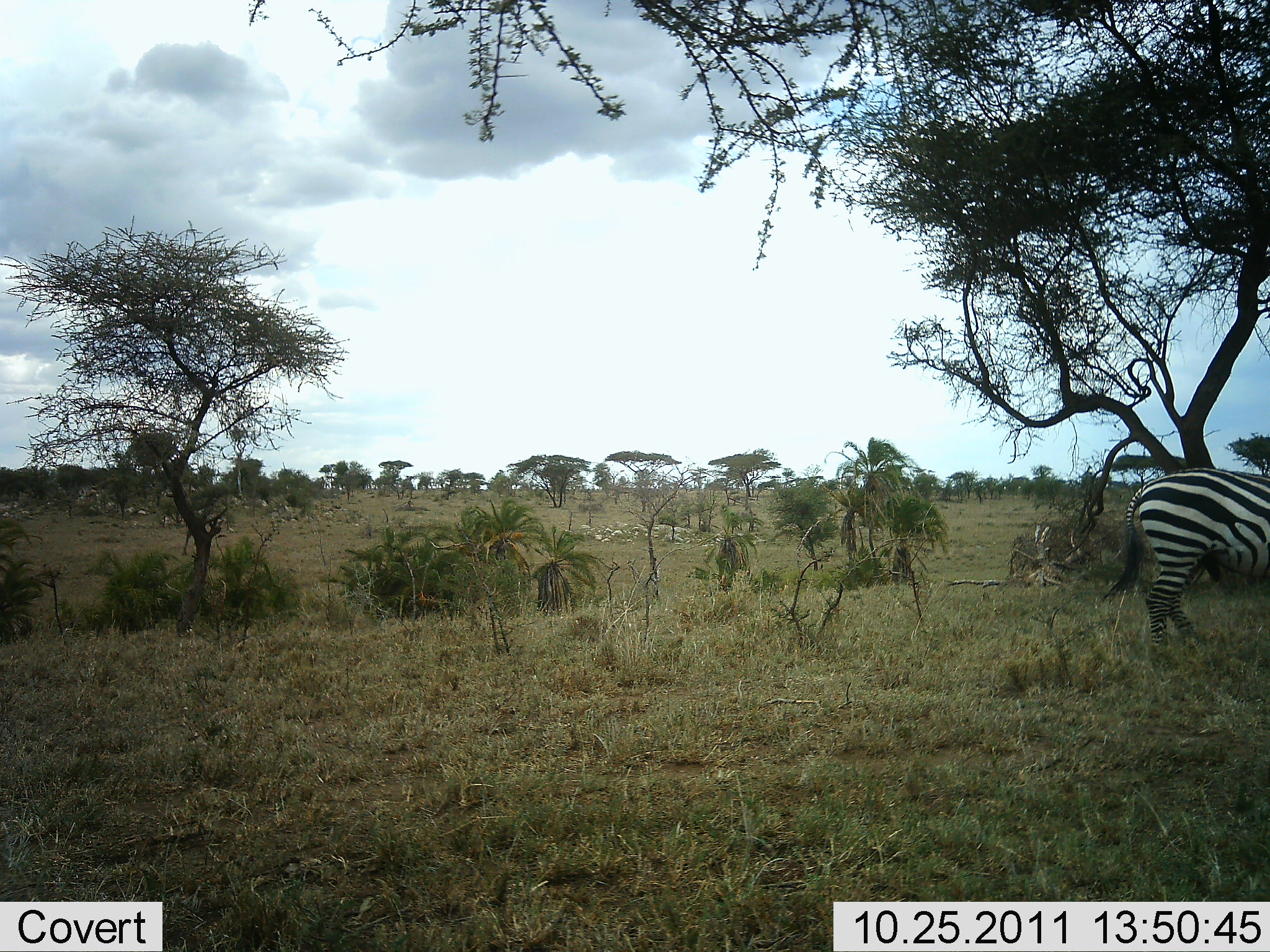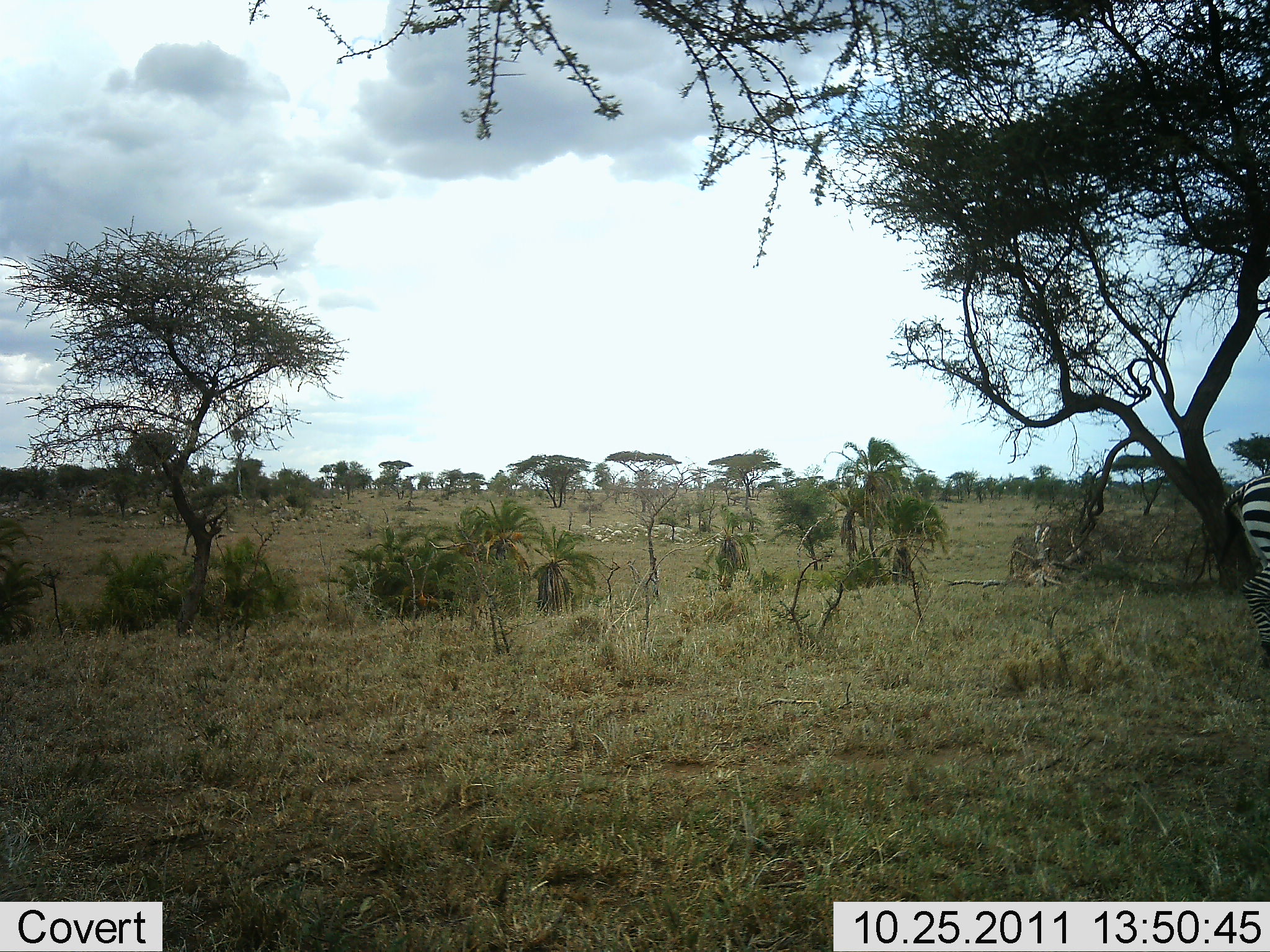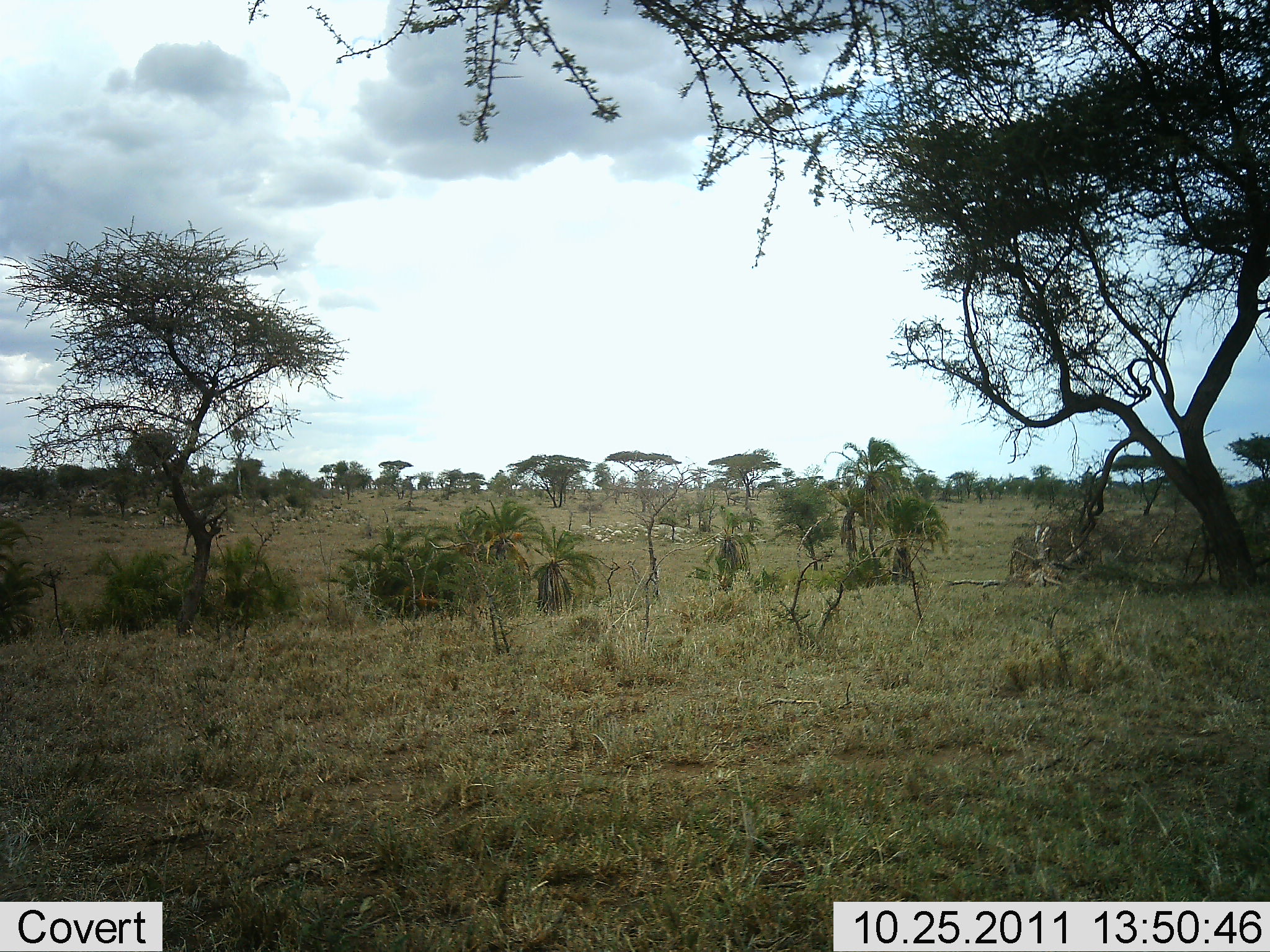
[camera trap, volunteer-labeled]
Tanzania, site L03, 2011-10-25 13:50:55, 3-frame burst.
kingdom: Animalia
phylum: Chordata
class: Mammalia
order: Perissodactyla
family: Equidae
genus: Equus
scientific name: Equus quagga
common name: plains zebra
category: zebra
Zebra (plains zebra) (Equus quagga), count 1. Behavior (volunteer vote fractions): standing 8%, resting 0%, moving 100%, interacting 0%. Young present (vote fraction): 0%. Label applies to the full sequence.